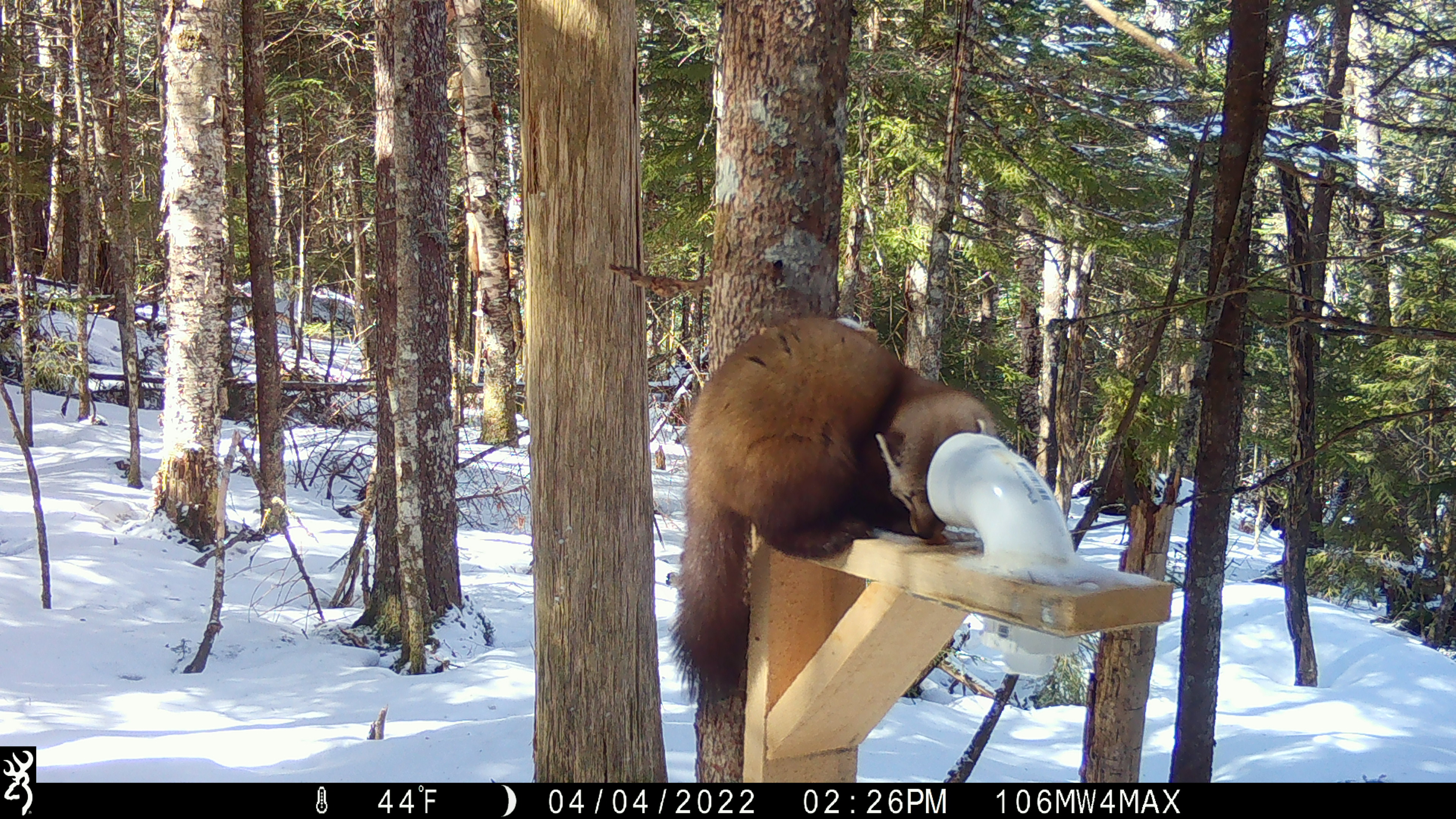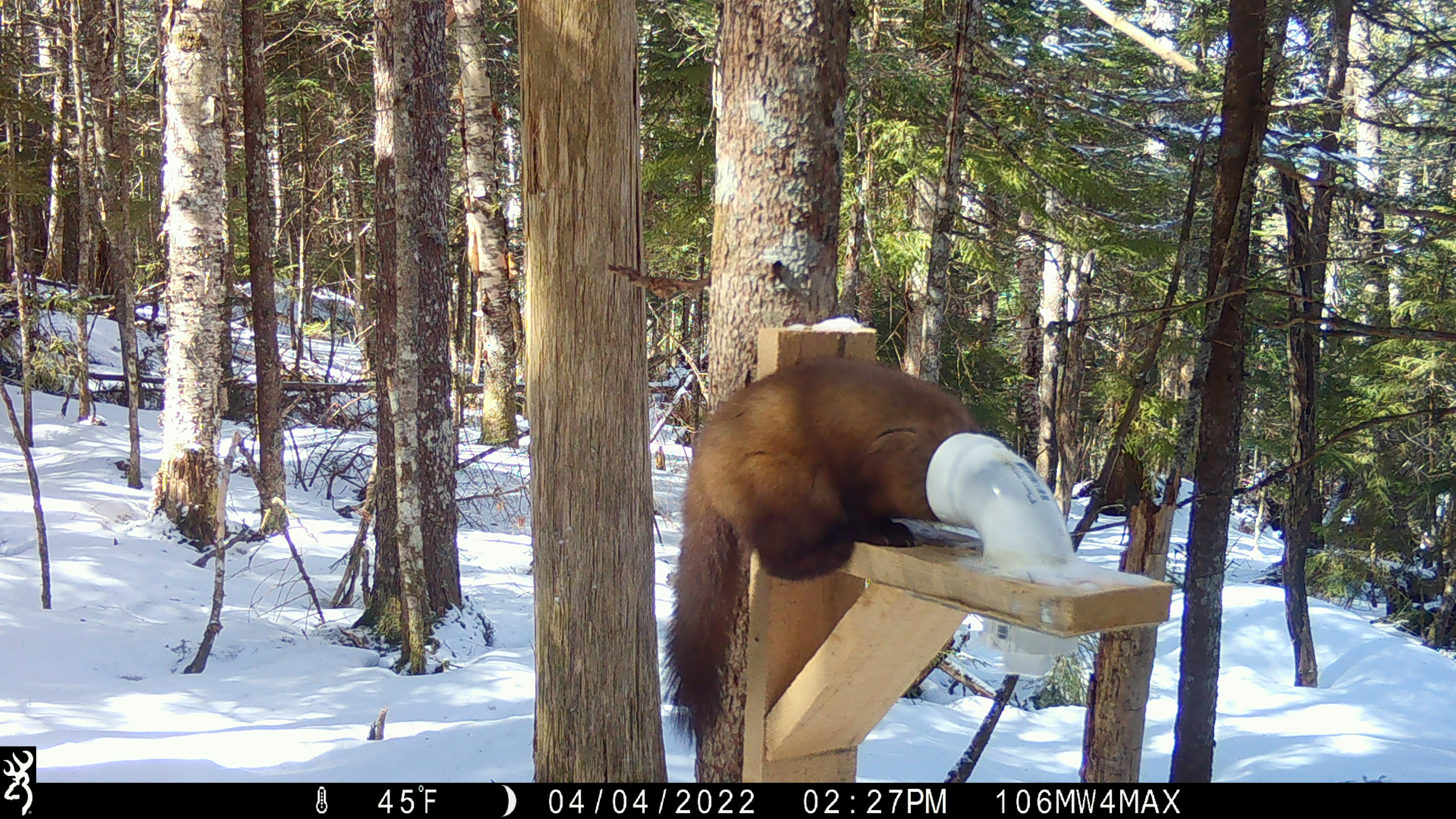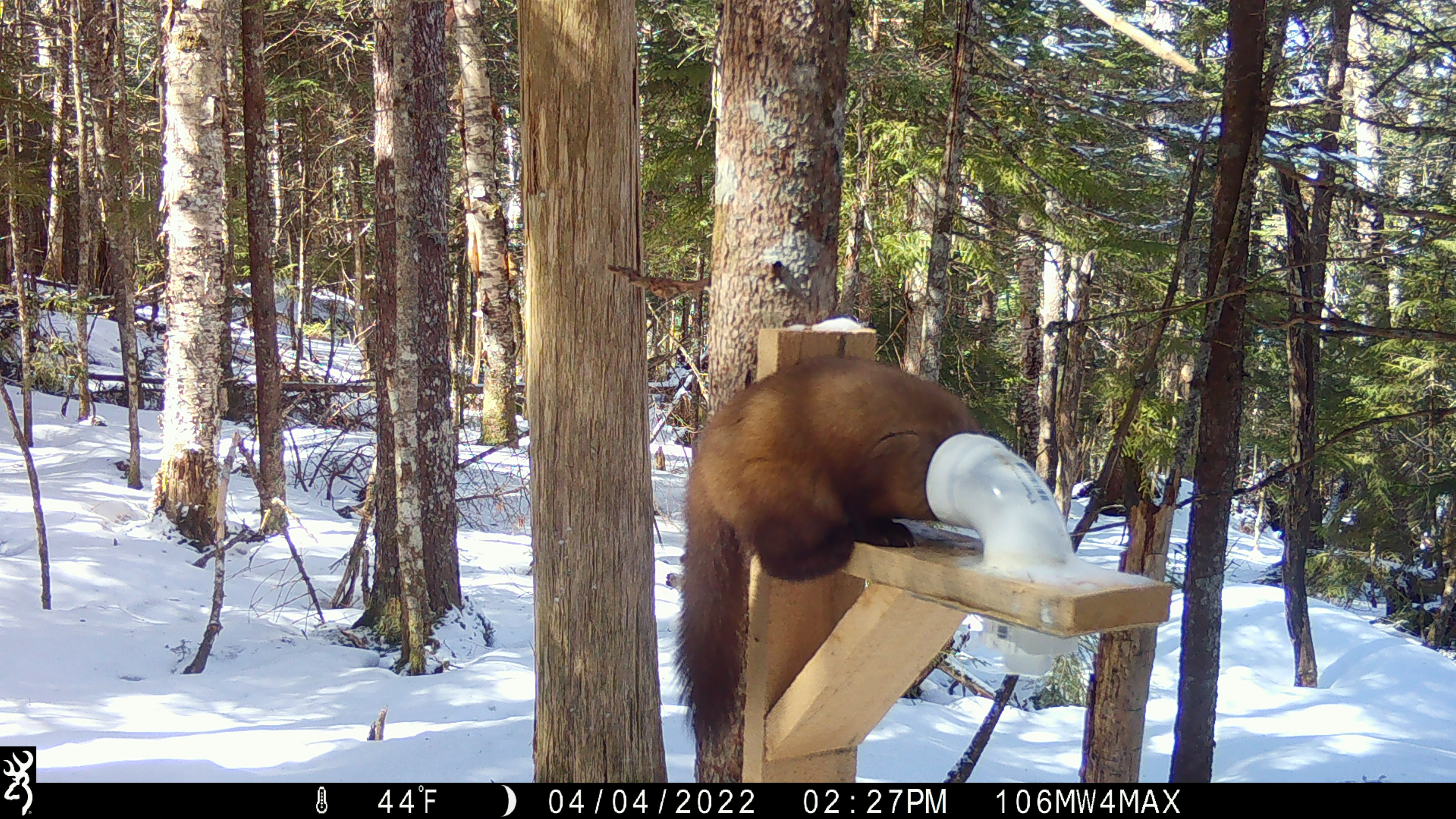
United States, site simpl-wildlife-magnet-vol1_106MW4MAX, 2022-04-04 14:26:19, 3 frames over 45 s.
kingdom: Animalia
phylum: Chordata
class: Mammalia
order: Carnivora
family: Mustelidae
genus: Martes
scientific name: Martes americana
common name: american marten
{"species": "american marten (Martes americana)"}